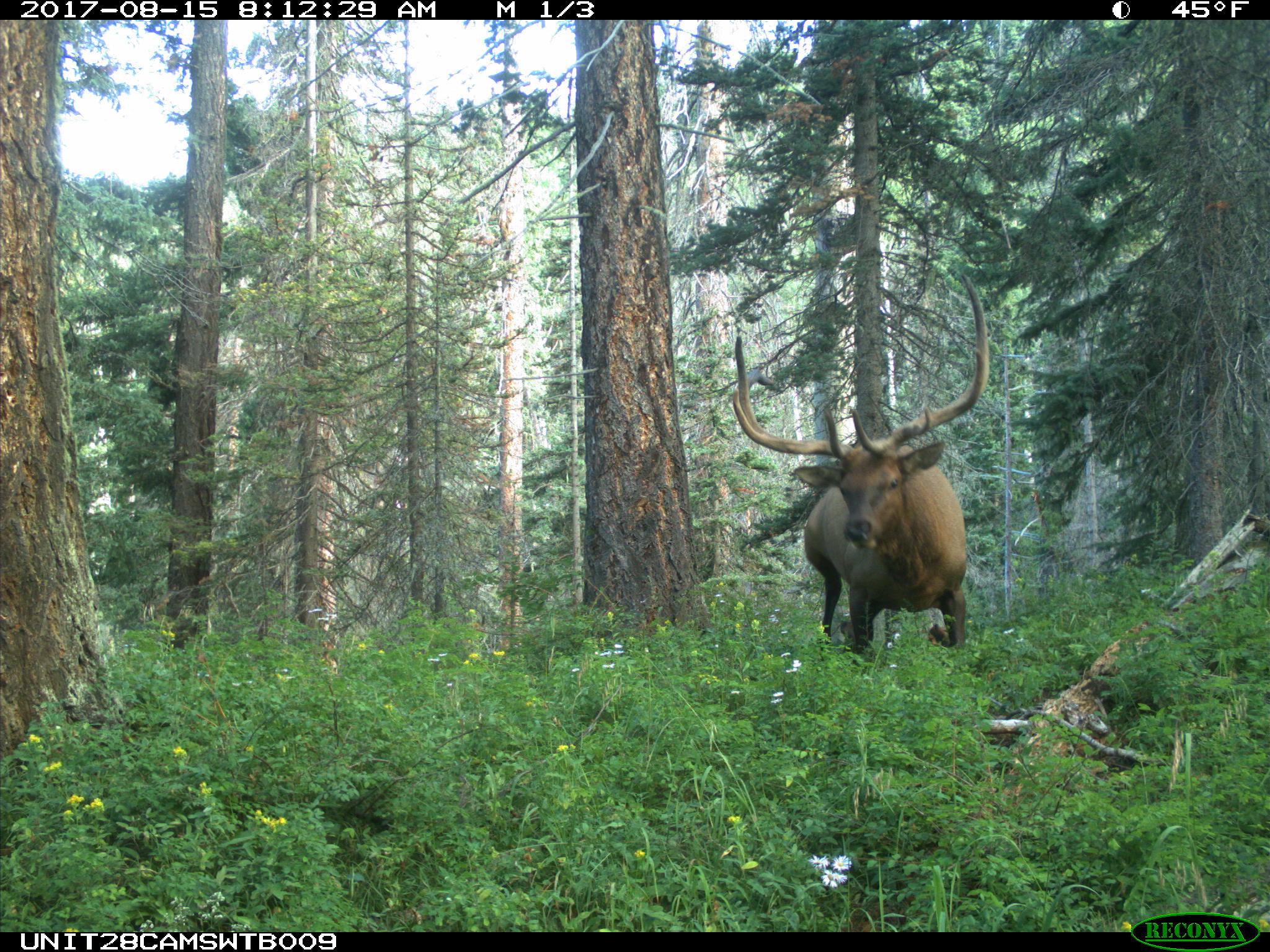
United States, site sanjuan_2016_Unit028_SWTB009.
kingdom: Animalia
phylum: Chordata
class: Mammalia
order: Artiodactyla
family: Cervidae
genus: Cervus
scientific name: Cervus elaphus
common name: red deer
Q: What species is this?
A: Cervus elaphus (red deer).